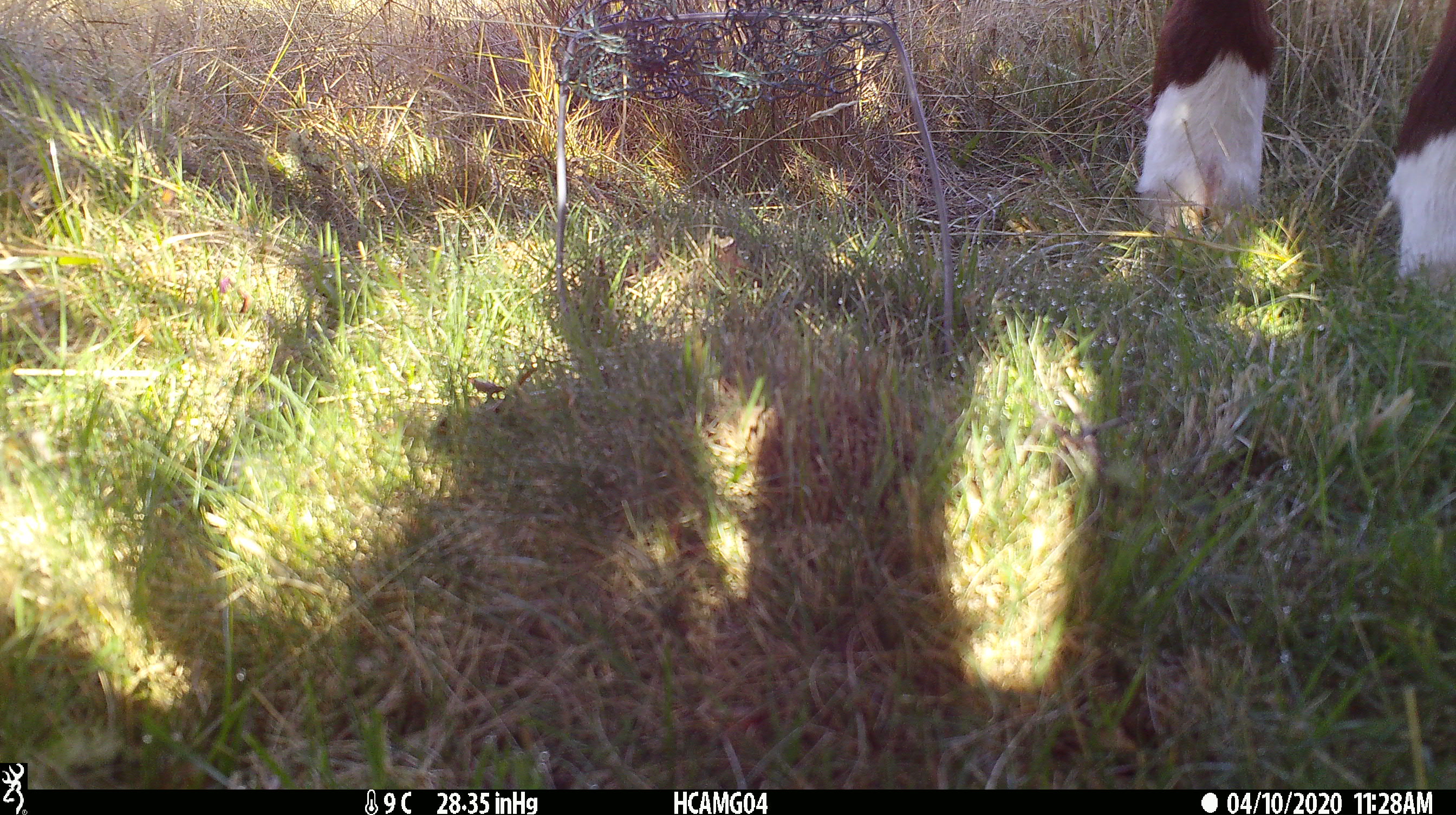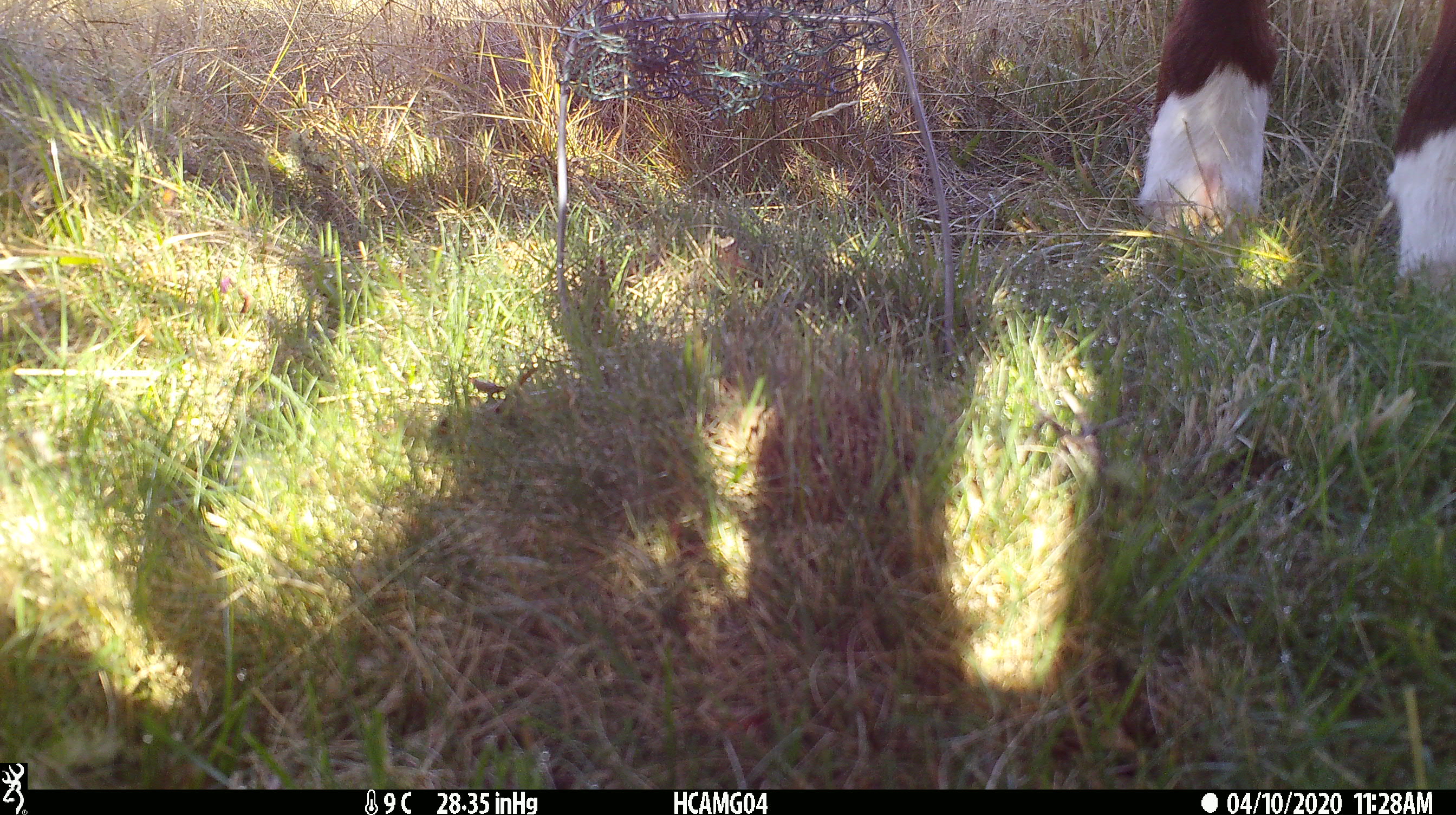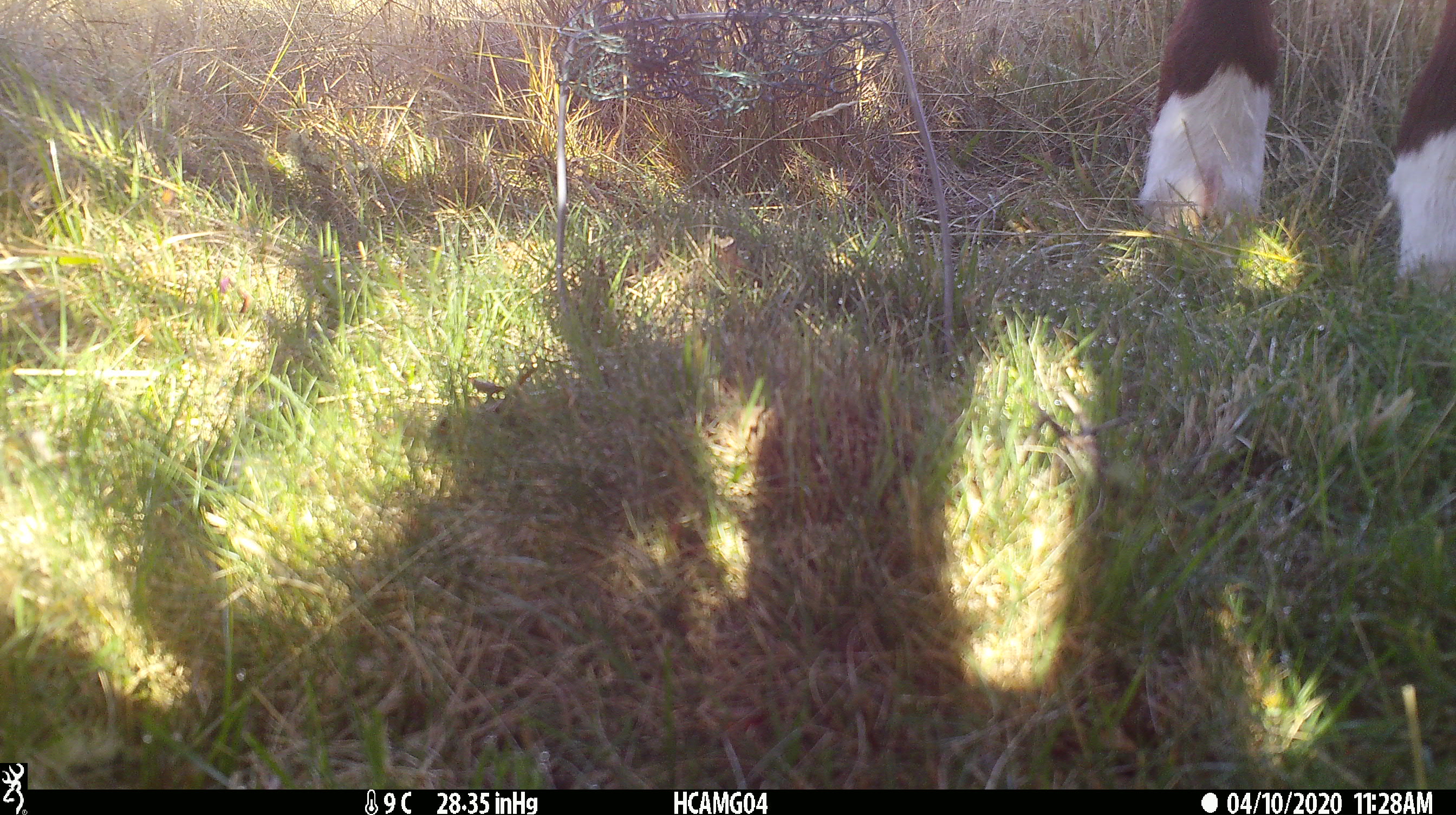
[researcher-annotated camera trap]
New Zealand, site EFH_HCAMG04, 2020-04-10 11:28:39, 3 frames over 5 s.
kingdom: Animalia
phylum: Chordata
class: Mammalia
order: Artiodactyla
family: Bovidae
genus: Bos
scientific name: Bos taurus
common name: domestic cow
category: cow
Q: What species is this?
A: Cow (domestic cow) (Bos taurus).